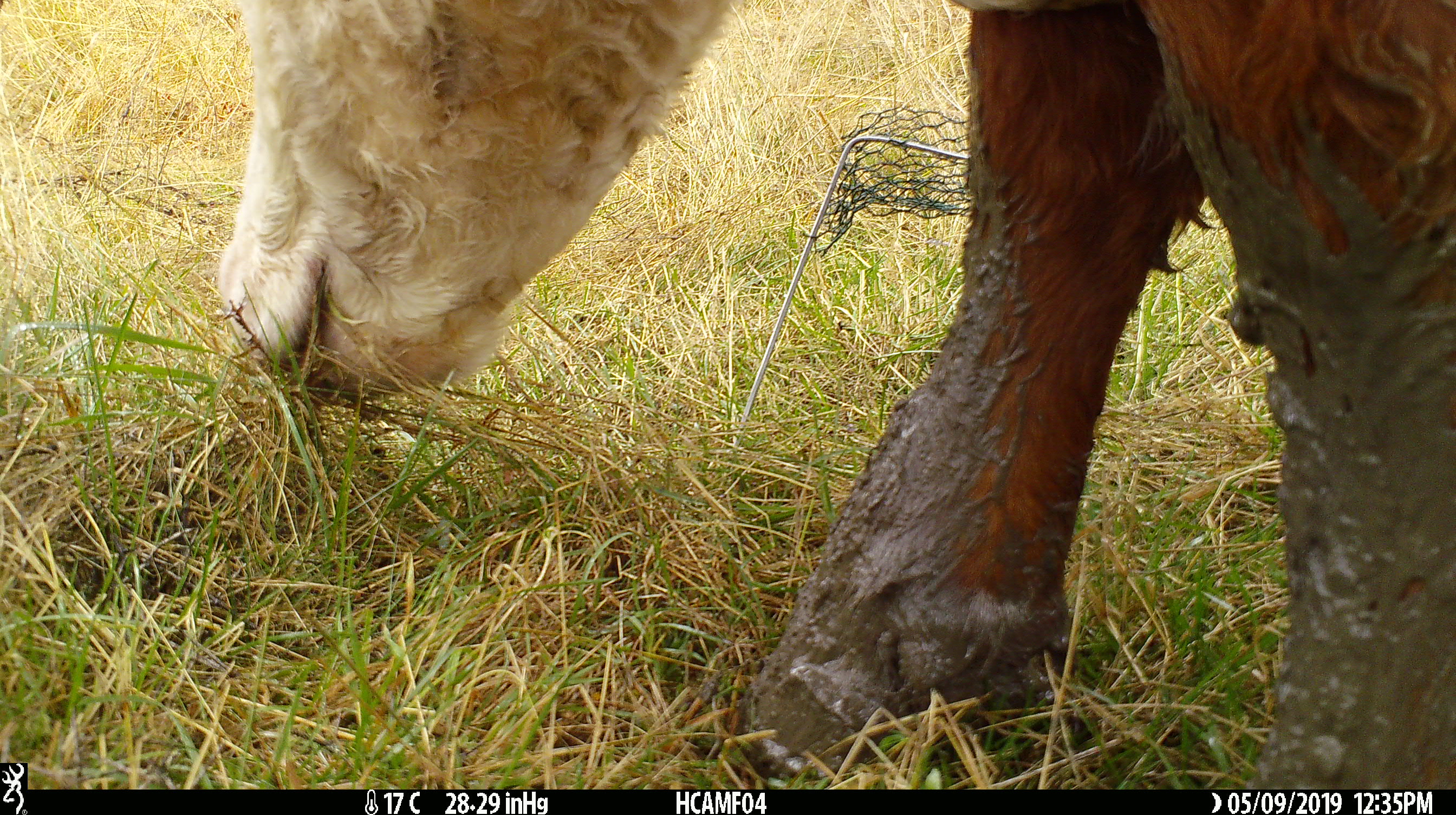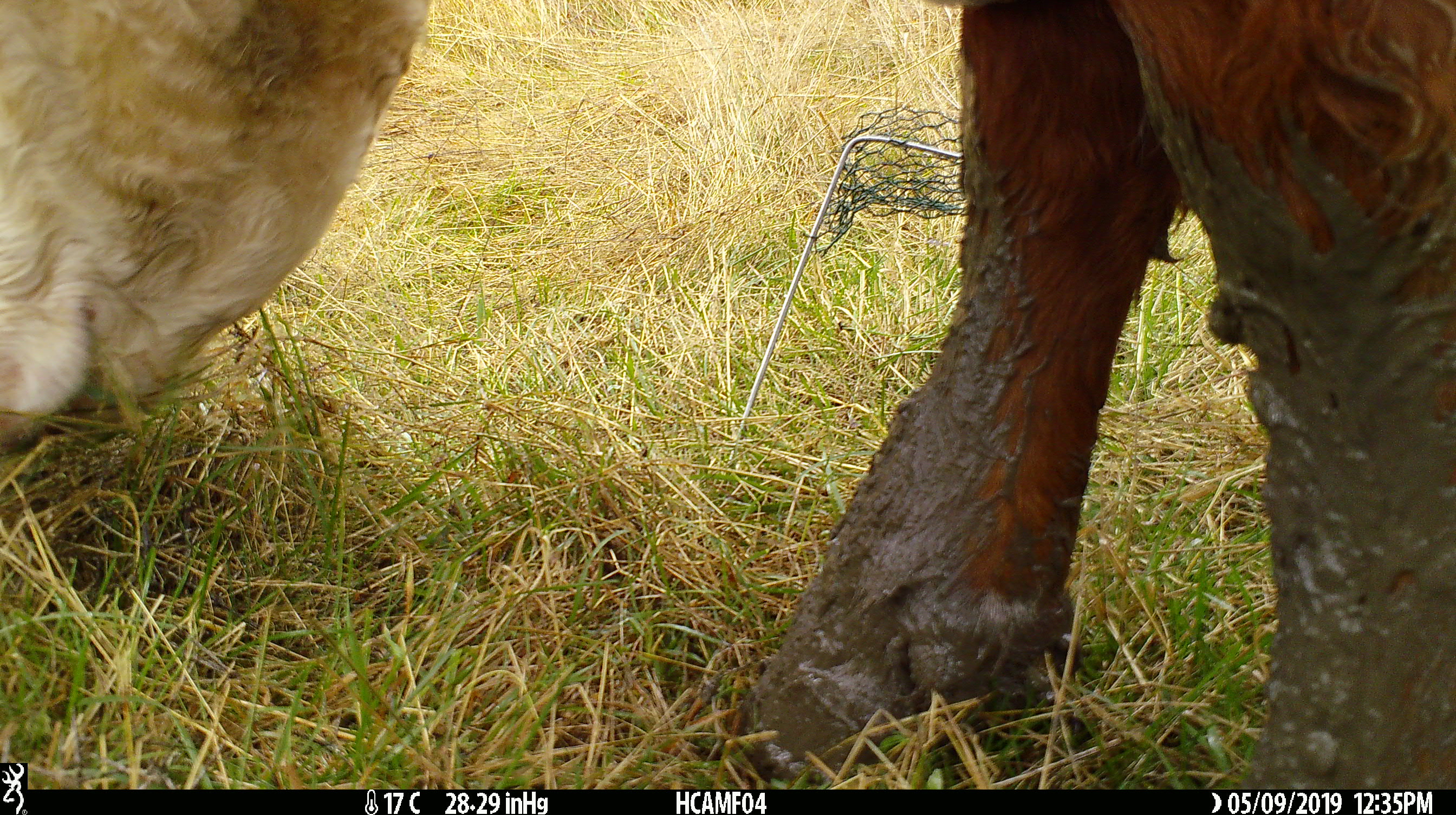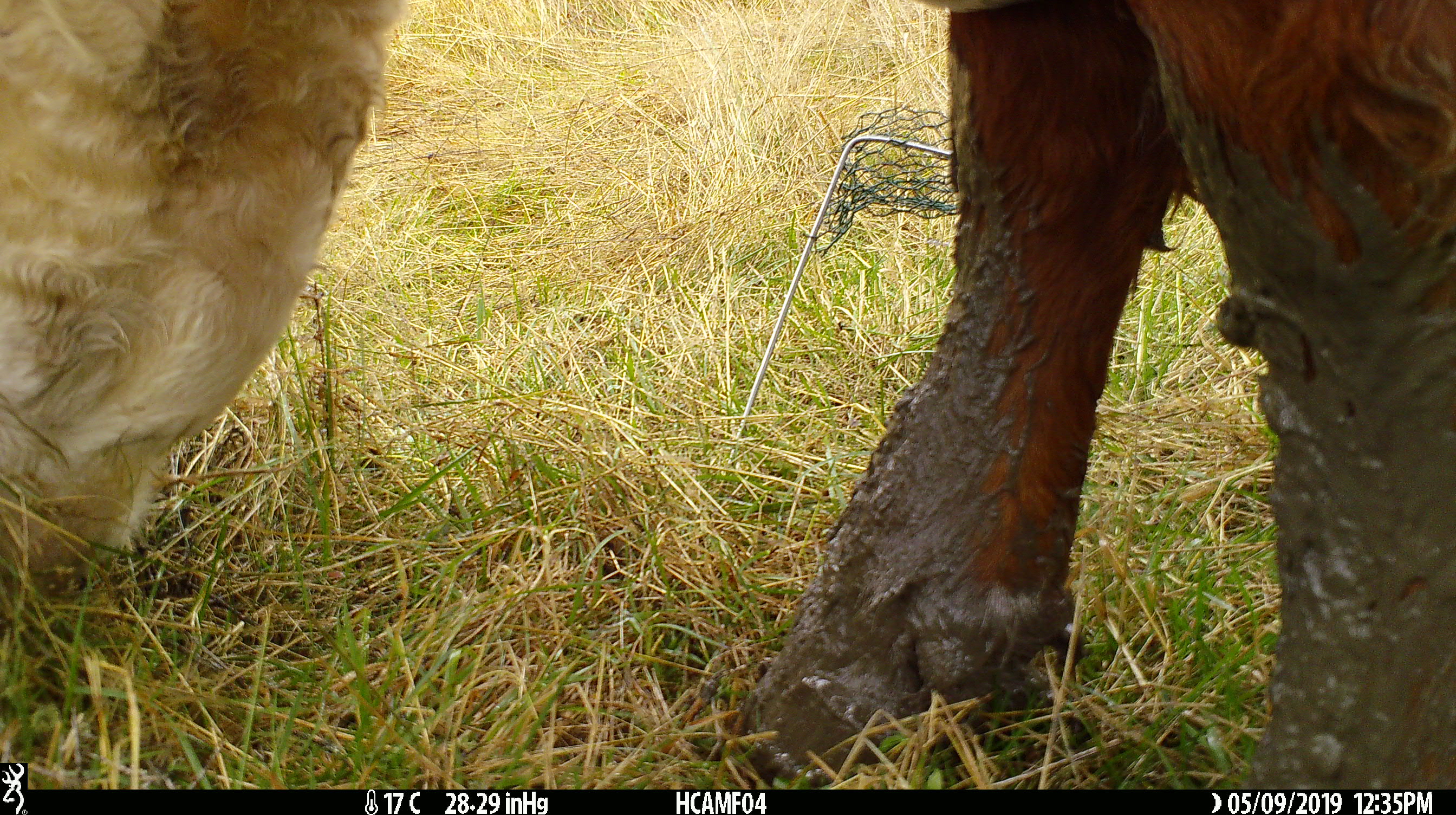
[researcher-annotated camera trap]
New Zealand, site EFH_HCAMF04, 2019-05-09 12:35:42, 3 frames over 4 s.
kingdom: Animalia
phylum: Chordata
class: Mammalia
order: Artiodactyla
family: Bovidae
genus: Bos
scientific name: Bos taurus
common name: domestic cow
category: cow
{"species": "cow (domestic cow) (Bos taurus)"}